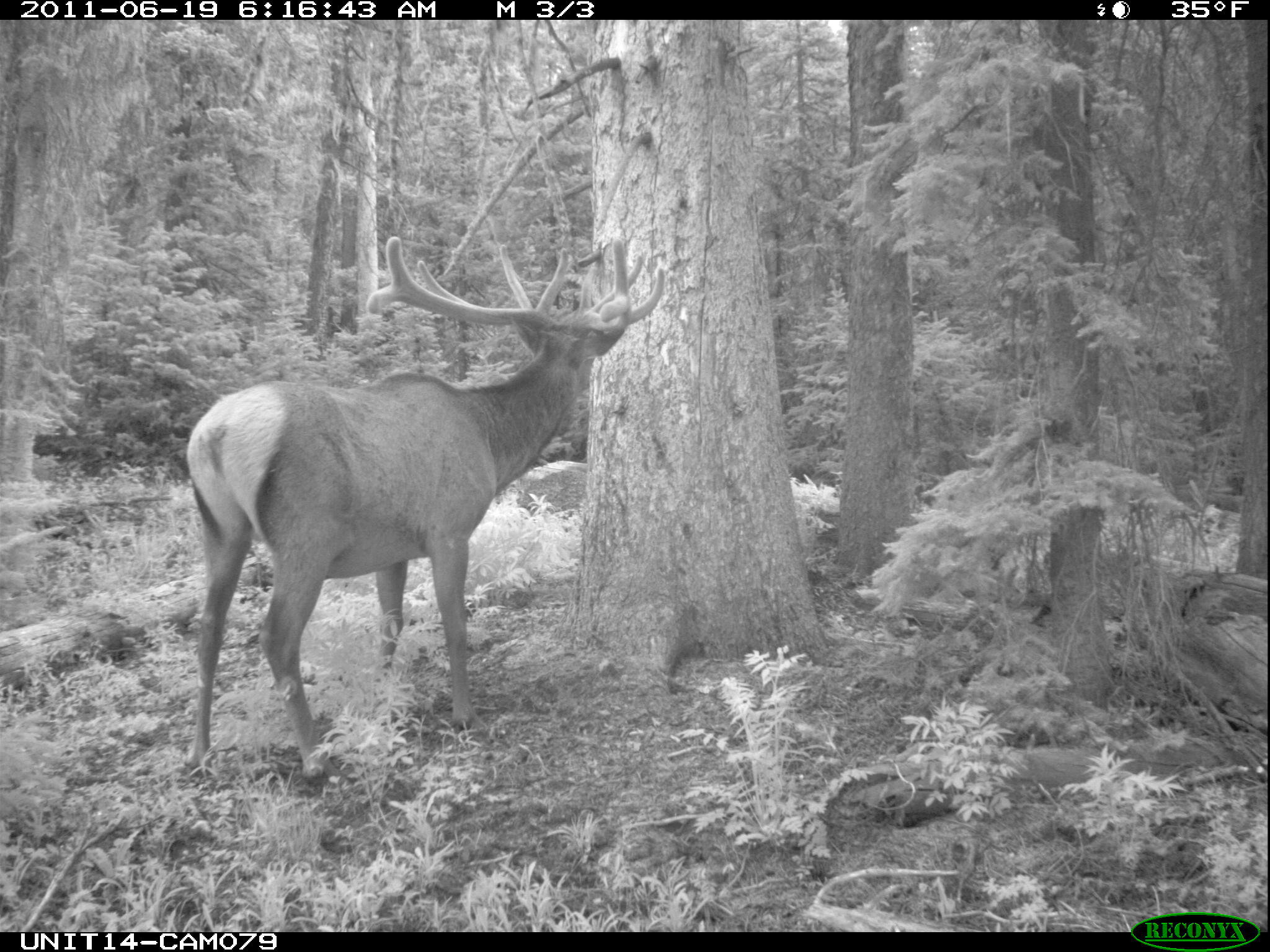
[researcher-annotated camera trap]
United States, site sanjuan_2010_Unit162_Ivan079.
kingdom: Animalia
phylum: Chordata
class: Mammalia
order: Artiodactyla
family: Cervidae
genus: Cervus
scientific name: Cervus elaphus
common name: red deer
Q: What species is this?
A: Cervus elaphus (red deer).